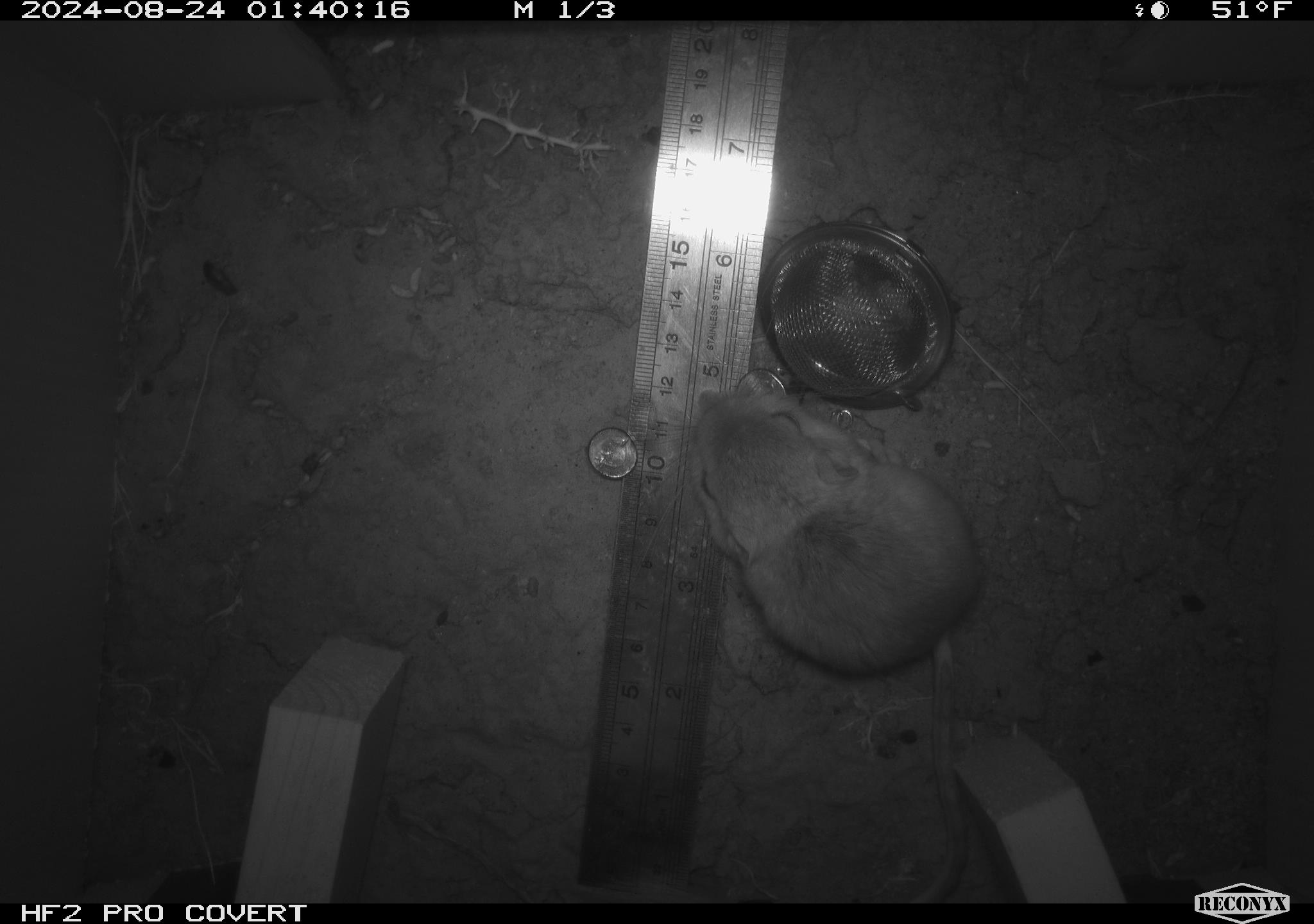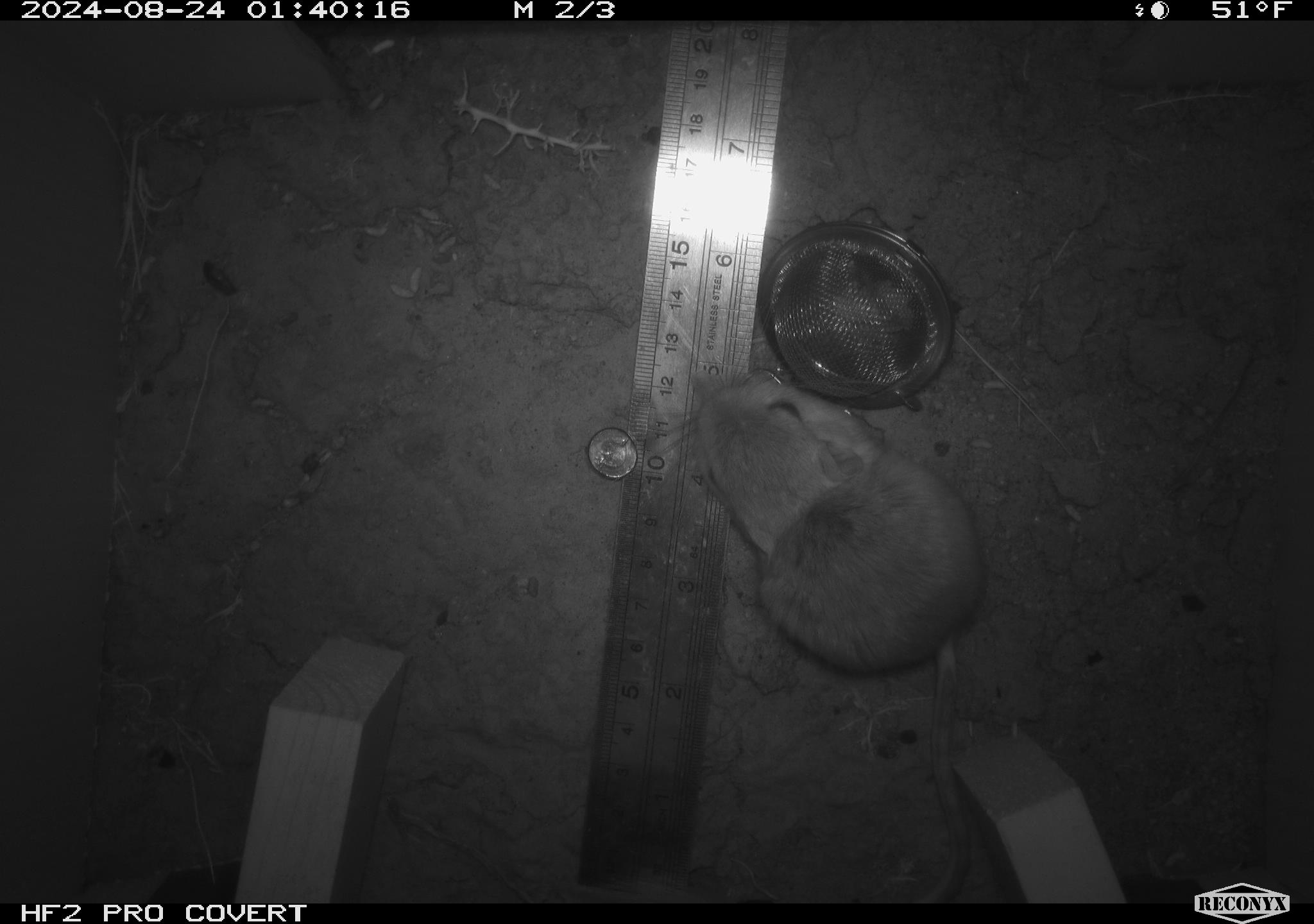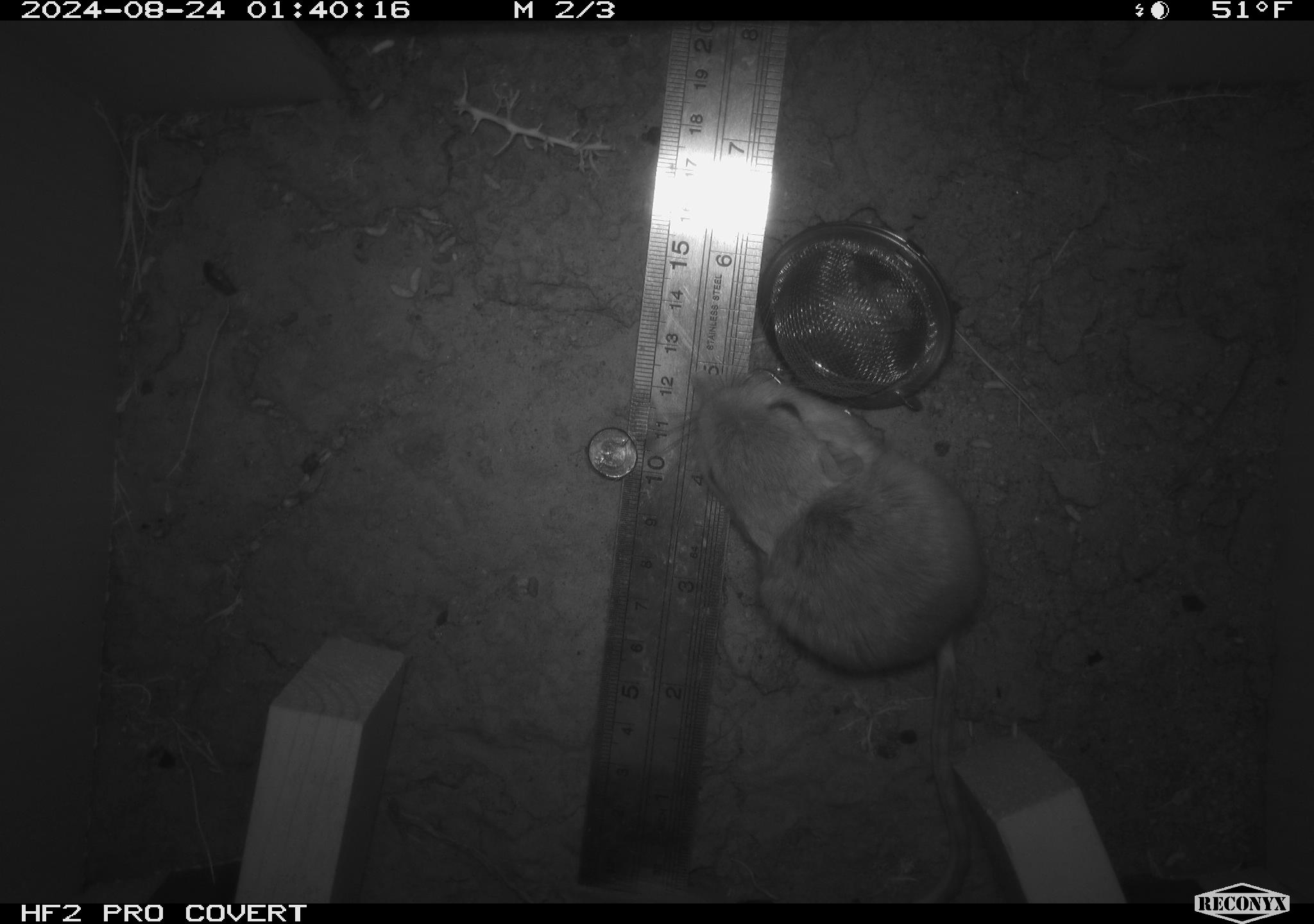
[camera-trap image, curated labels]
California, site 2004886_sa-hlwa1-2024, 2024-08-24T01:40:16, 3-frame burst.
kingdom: Animalia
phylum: Chordata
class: Mammalia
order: Rodentia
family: Heteromyidae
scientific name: Heteromyidae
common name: kangaroo rats and pocket mice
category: heteromyidae family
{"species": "heteromyidae family (kangaroo rats and pocket mice) (Heteromyidae)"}